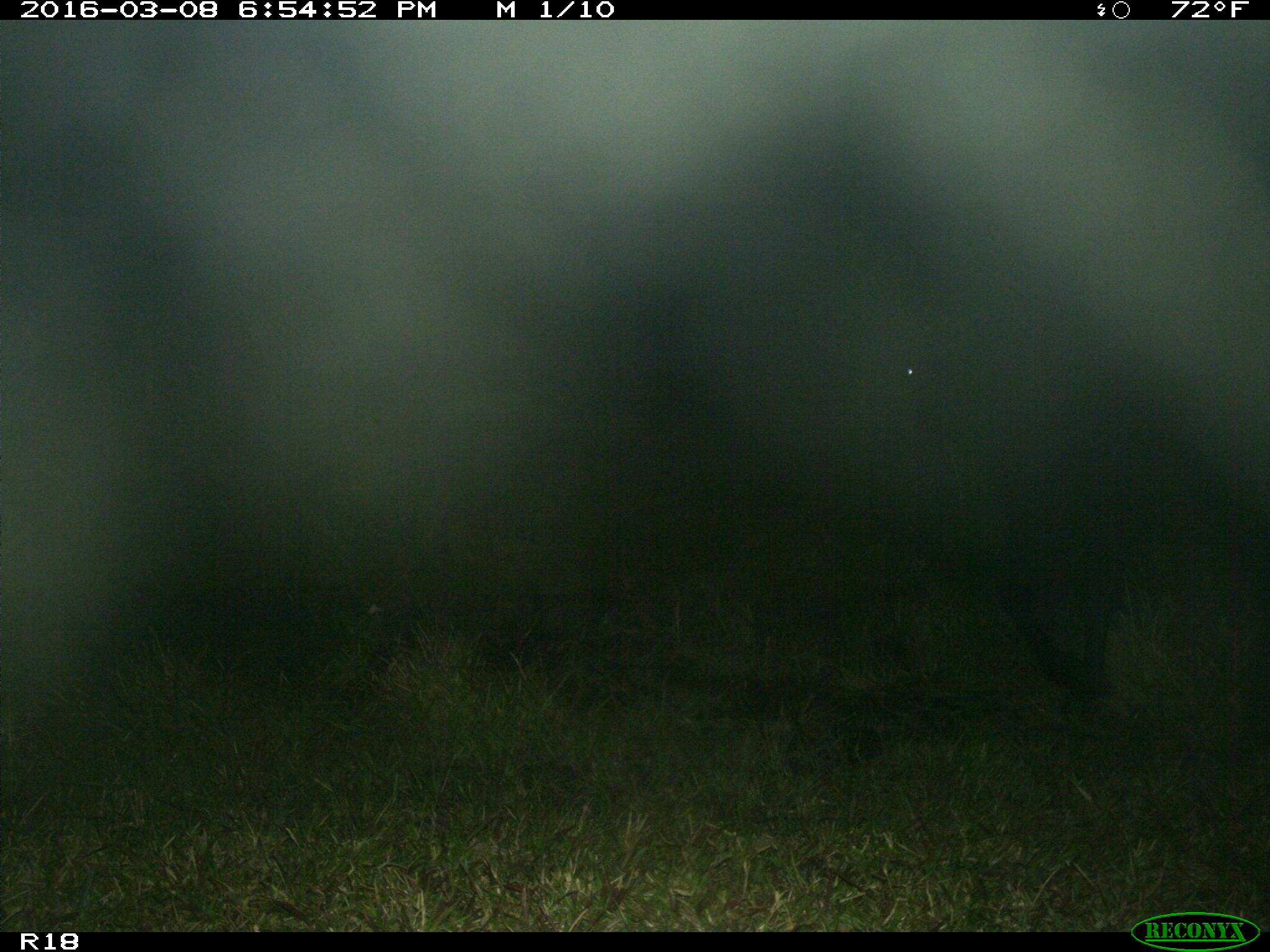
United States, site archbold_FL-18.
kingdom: Animalia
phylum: Chordata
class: Mammalia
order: Artiodactyla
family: Bovidae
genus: Bos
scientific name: Bos taurus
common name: domestic cow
Bos taurus (domestic cow).